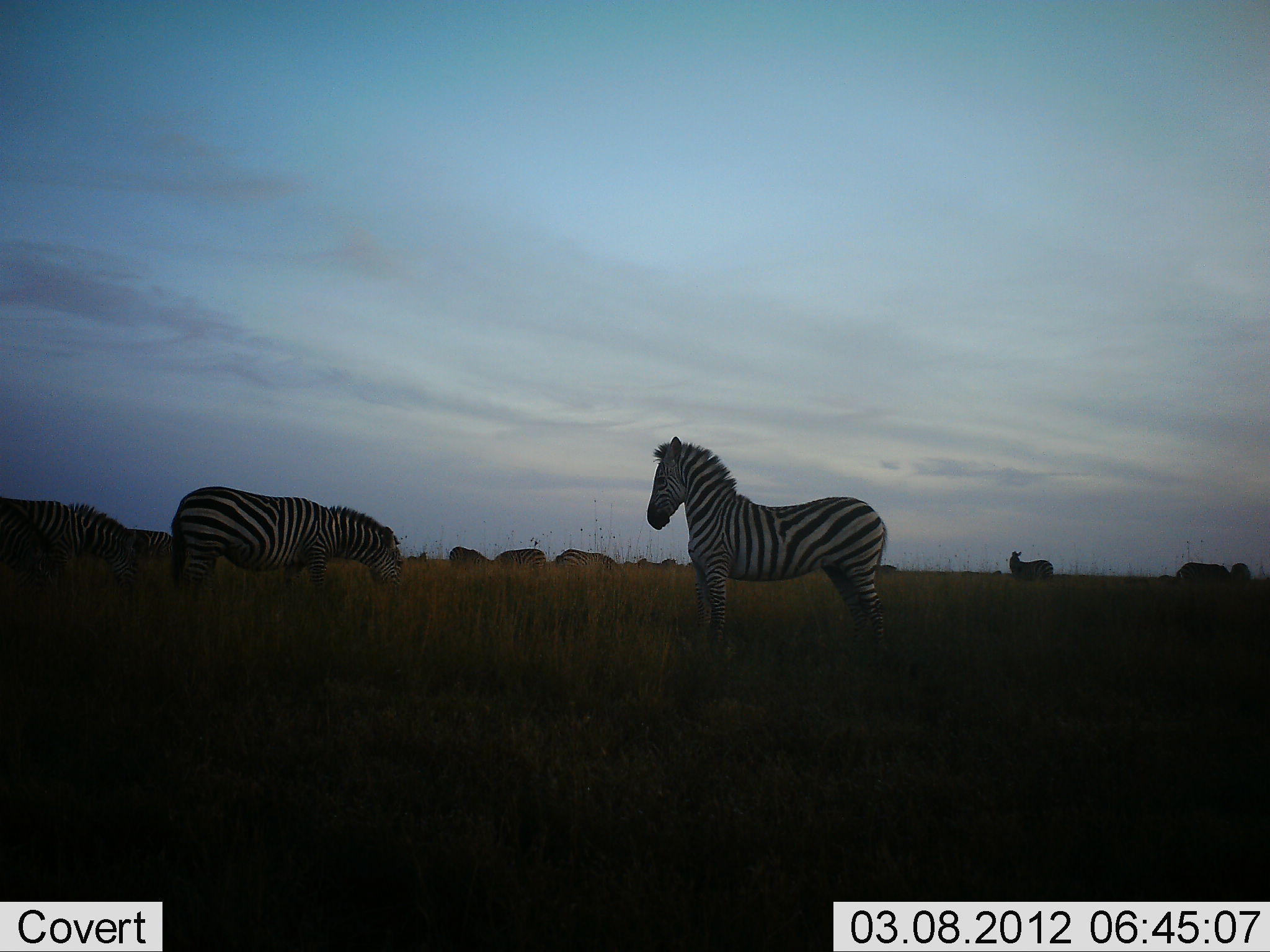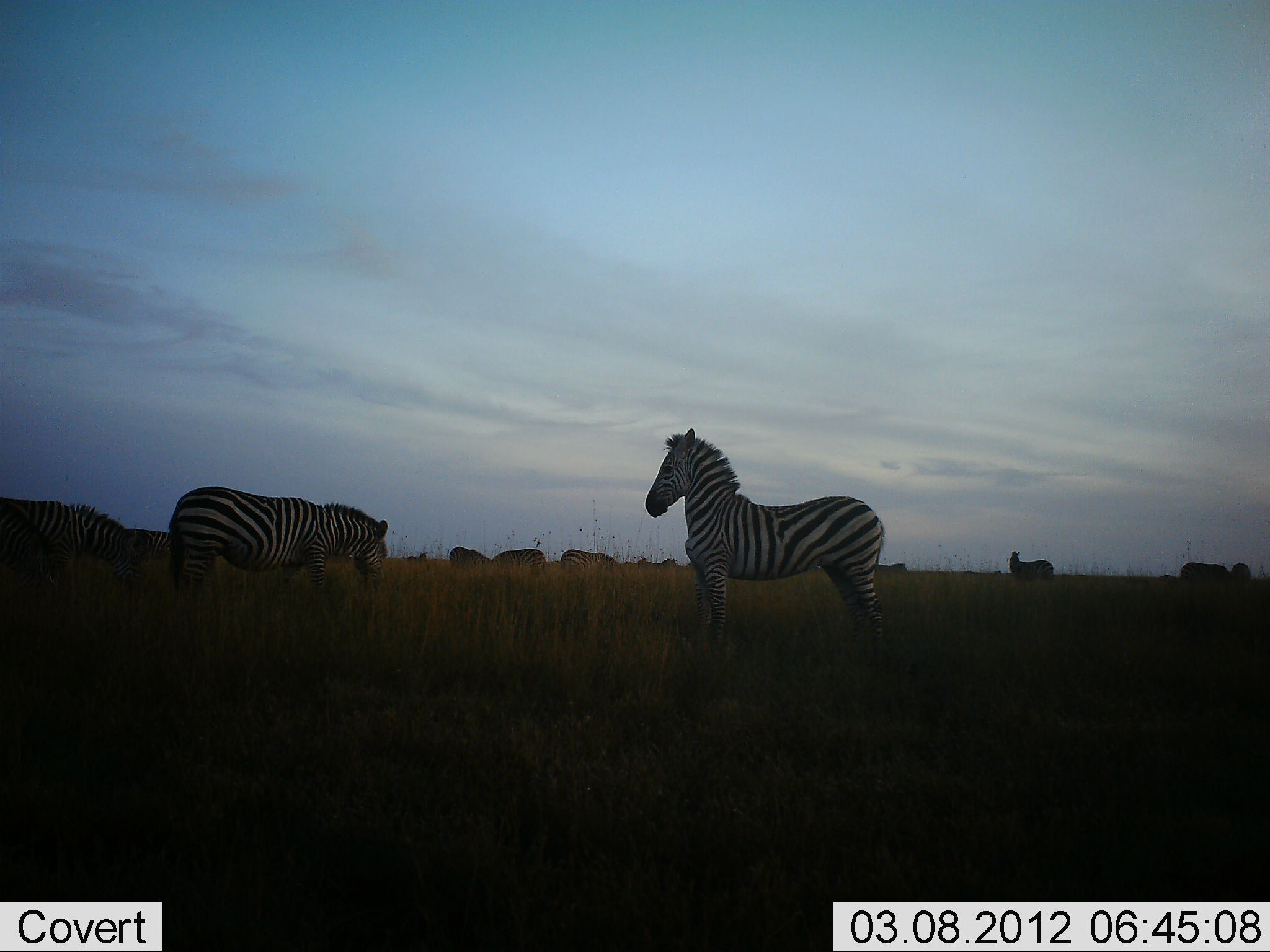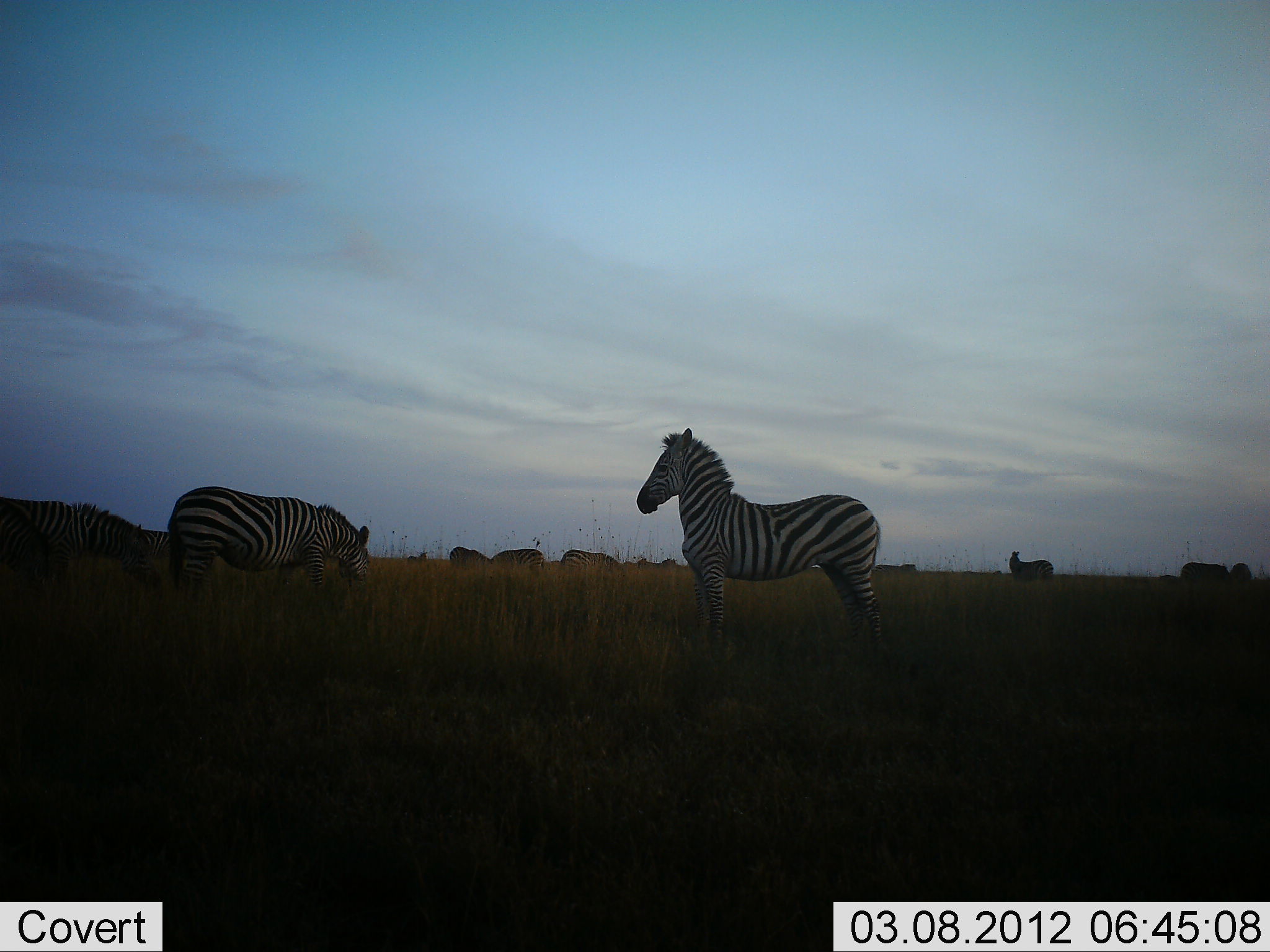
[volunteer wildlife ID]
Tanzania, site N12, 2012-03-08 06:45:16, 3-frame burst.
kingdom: Animalia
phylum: Chordata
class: Mammalia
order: Perissodactyla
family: Equidae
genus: Equus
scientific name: Equus quagga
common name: plains zebra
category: zebra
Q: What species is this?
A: Zebra (plains zebra) (Equus quagga).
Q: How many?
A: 9.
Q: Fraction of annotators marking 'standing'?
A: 96%.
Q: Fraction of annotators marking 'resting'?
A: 4%.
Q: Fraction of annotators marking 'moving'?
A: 12%.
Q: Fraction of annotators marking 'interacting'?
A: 0%.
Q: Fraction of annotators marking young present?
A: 4%.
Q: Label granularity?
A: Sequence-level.